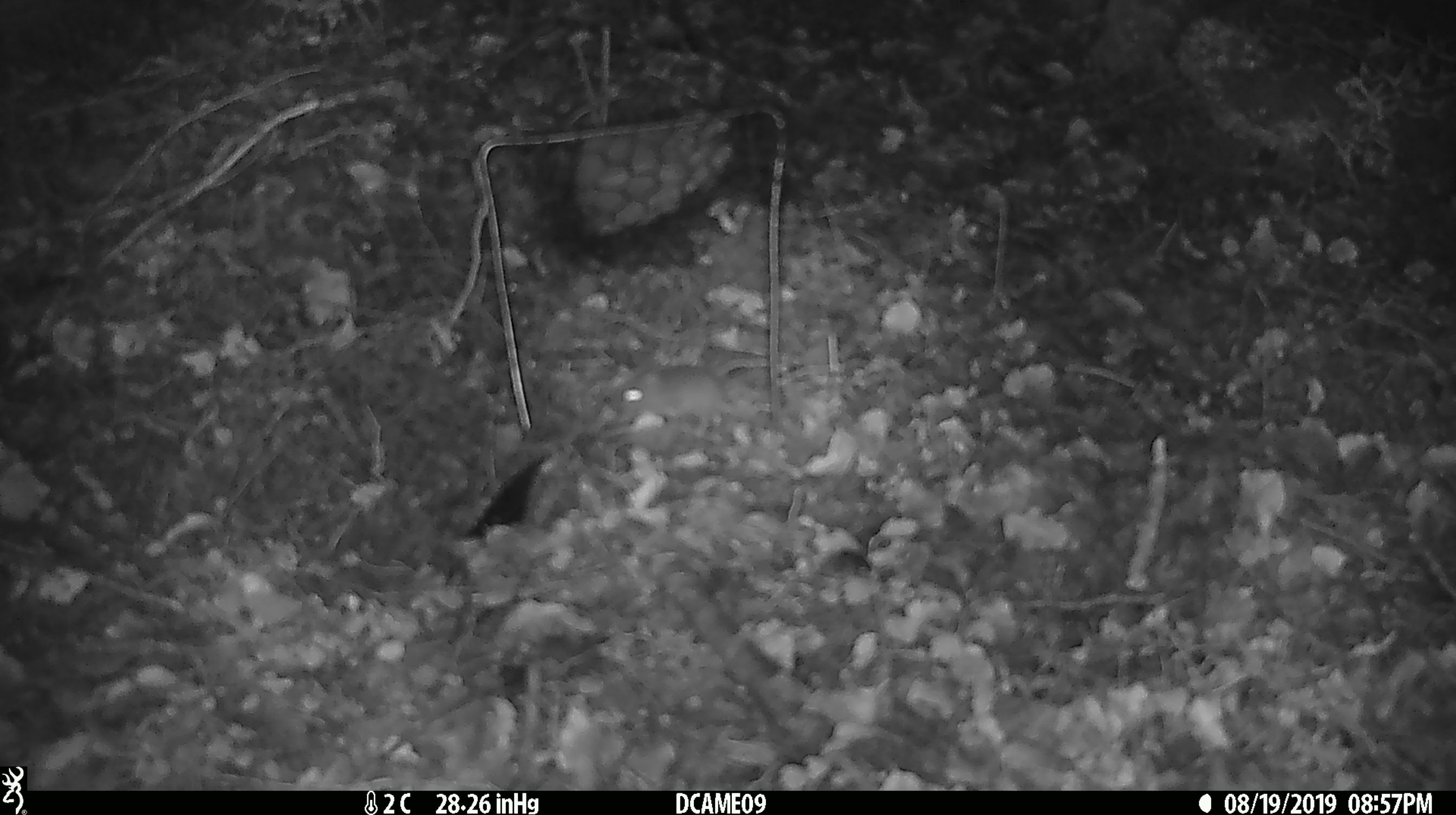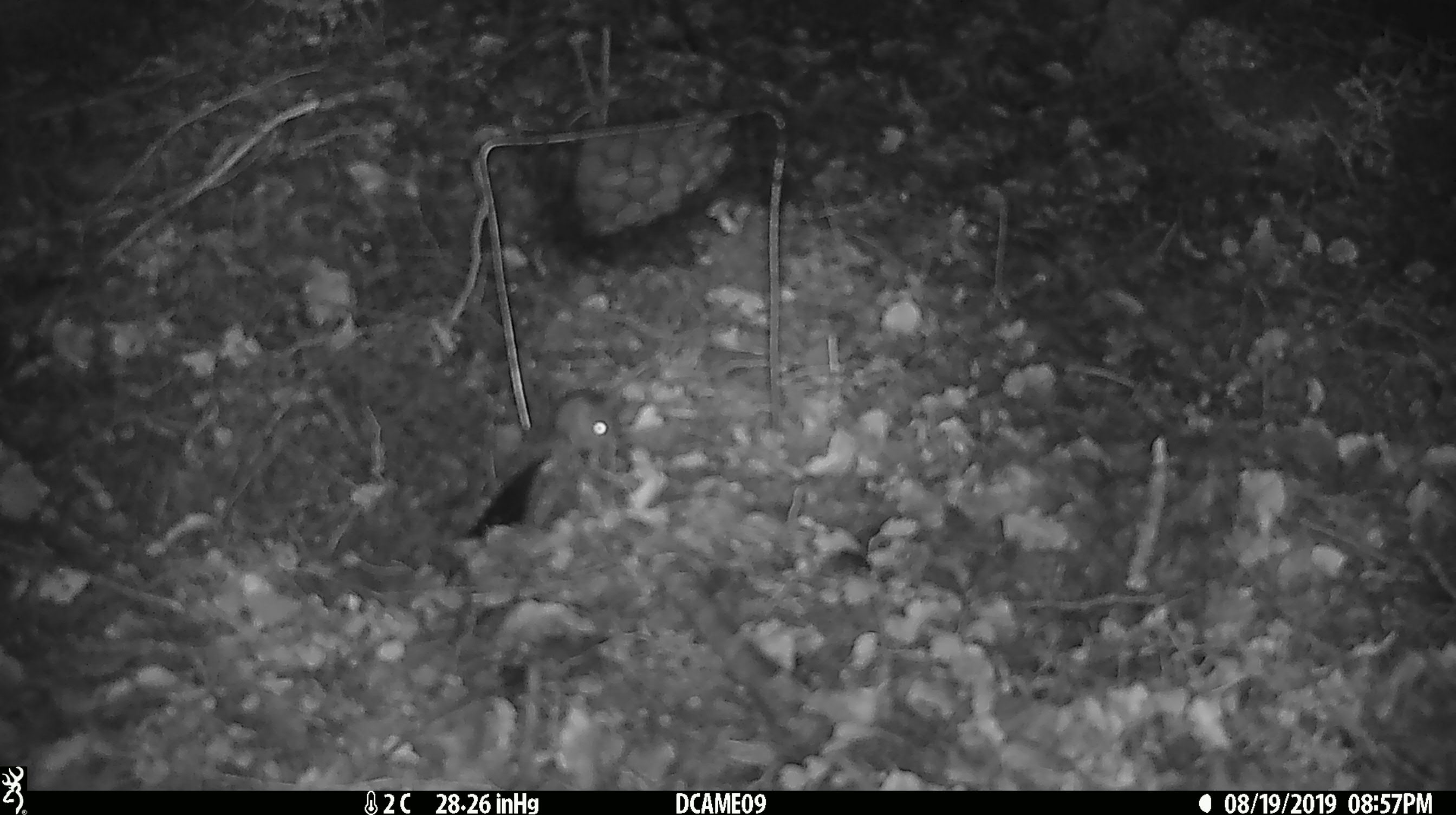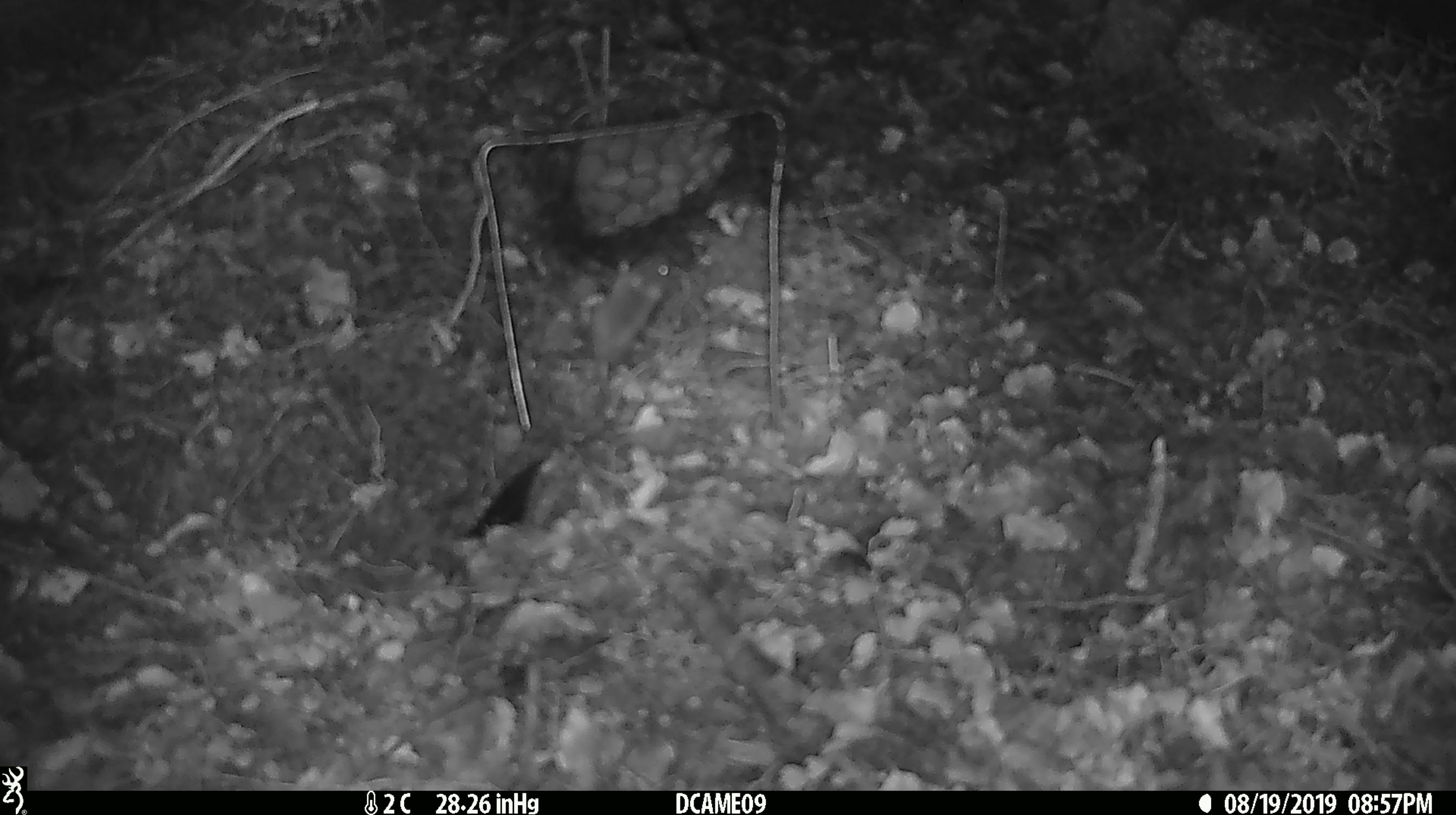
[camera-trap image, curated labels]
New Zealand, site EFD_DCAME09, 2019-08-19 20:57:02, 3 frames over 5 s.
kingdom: Animalia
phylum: Chordata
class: Mammalia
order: Rodentia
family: Muridae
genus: Mus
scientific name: Mus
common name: mouse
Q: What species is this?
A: Mouse (Mus).